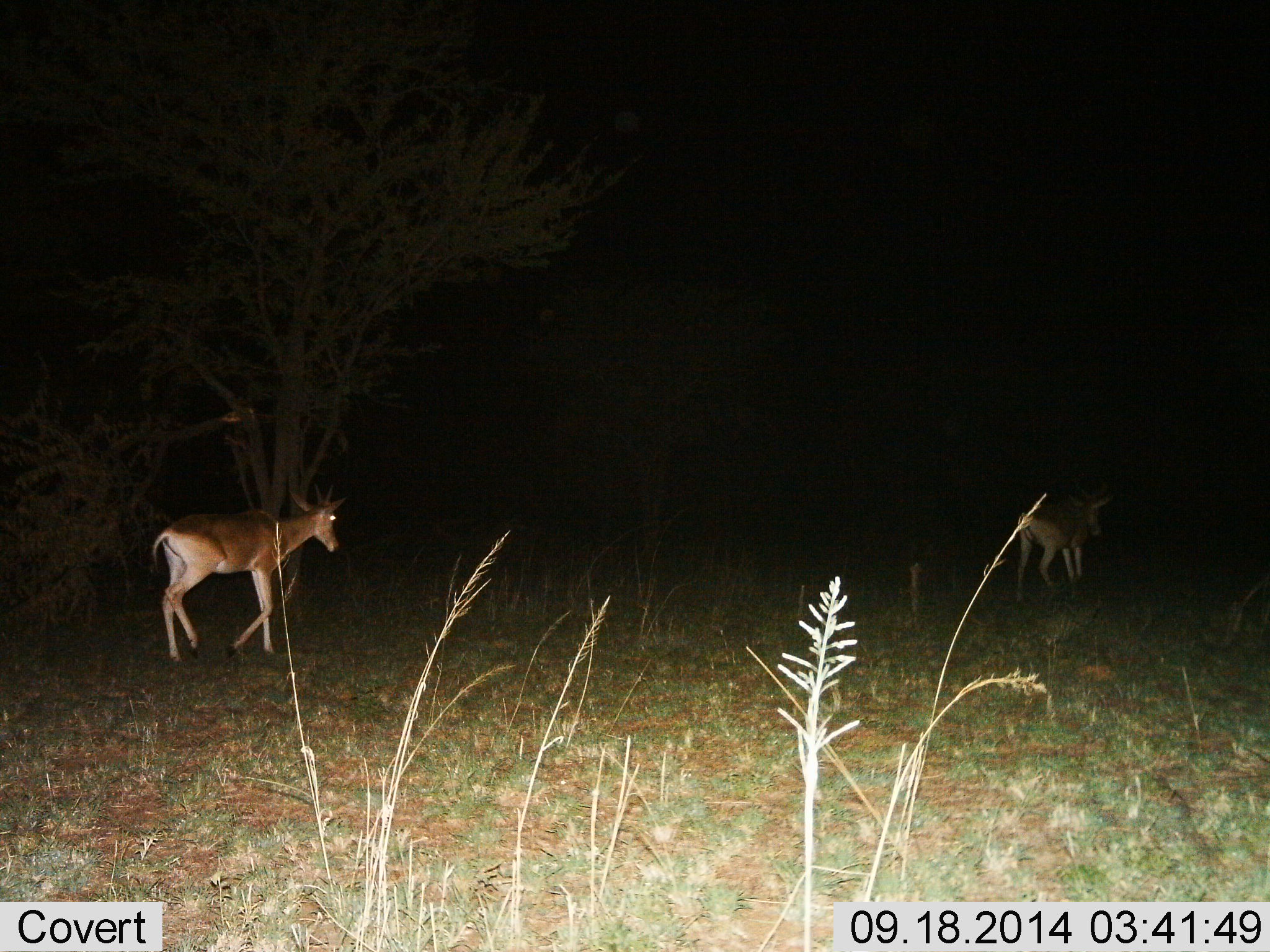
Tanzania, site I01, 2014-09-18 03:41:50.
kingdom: Animalia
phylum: Chordata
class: Mammalia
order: Artiodactyla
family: Bovidae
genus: Alcelaphus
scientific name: Alcelaphus buselaphus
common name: hartebeest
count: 2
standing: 0%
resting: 0%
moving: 100%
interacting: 0%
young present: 0%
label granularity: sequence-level